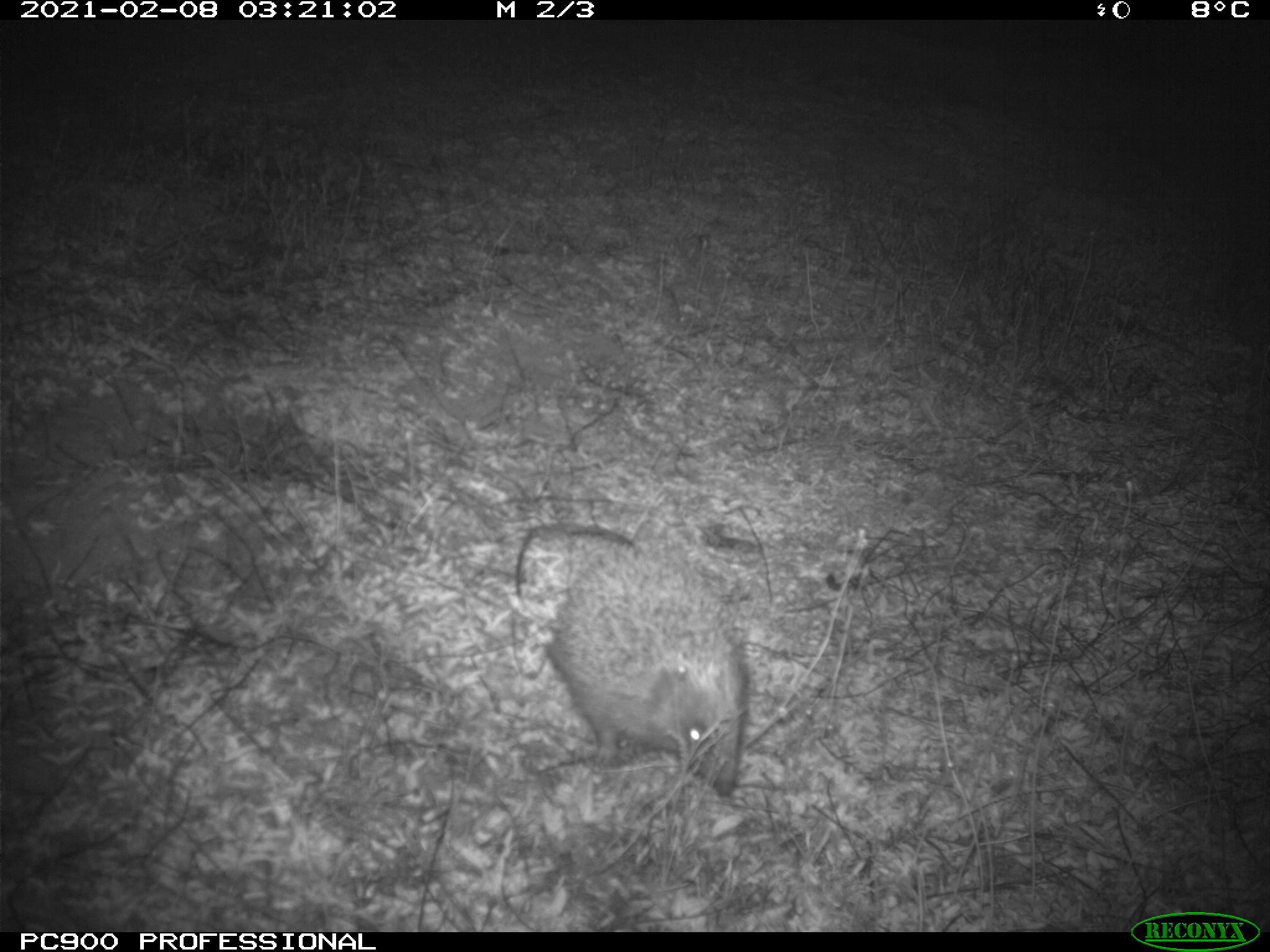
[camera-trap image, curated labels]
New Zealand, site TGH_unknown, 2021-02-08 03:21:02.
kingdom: Animalia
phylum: Chordata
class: Mammalia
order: Eulipotyphla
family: Erinaceidae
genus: Erinaceus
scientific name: Erinaceus europaeus europaeus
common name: european hedgehog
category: hedgehog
Hedgehog (european hedgehog) (Erinaceus europaeus europaeus).